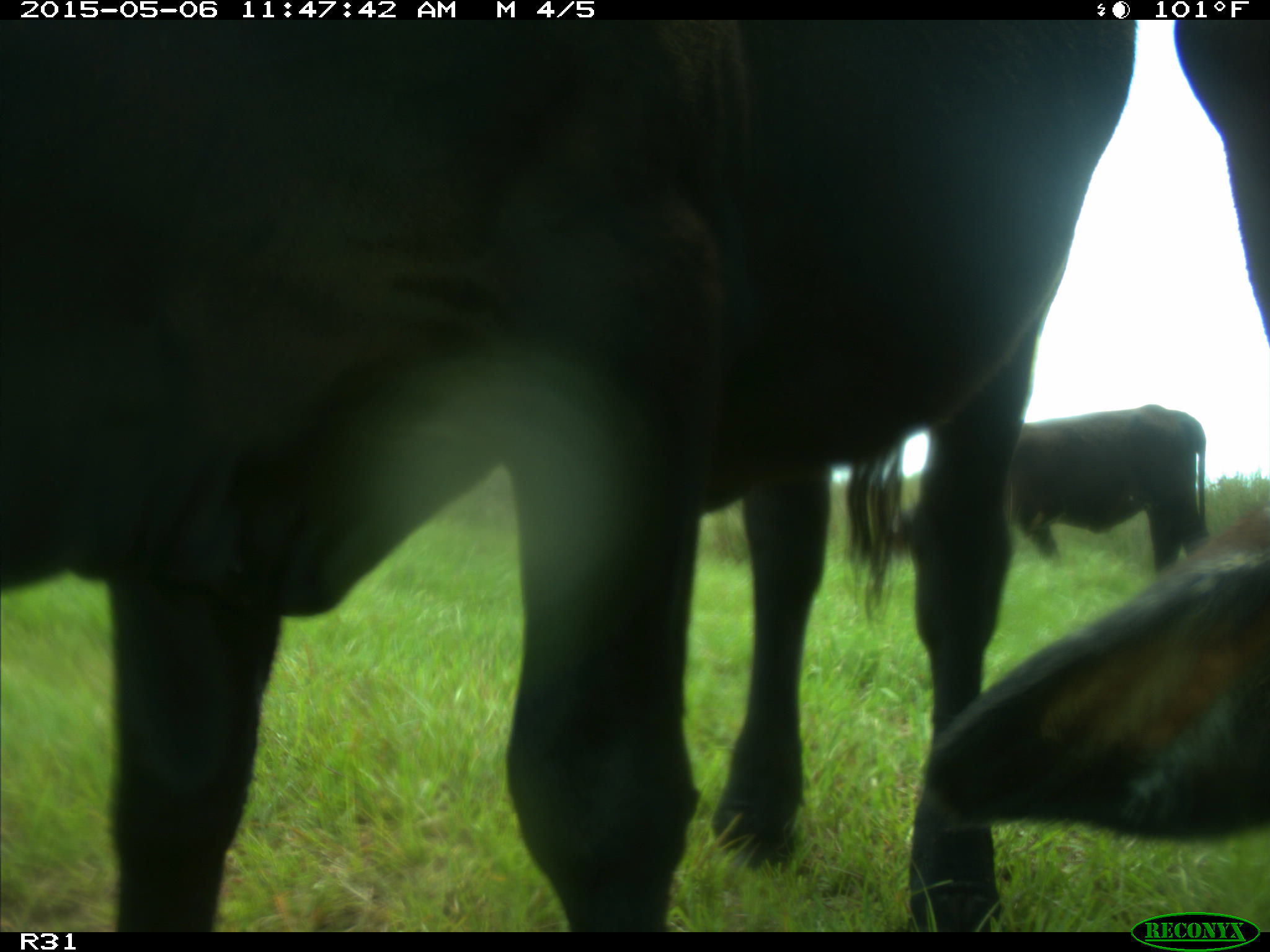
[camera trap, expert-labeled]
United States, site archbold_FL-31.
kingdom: Animalia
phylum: Chordata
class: Mammalia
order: Artiodactyla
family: Bovidae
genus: Bos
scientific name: Bos taurus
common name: domestic cow